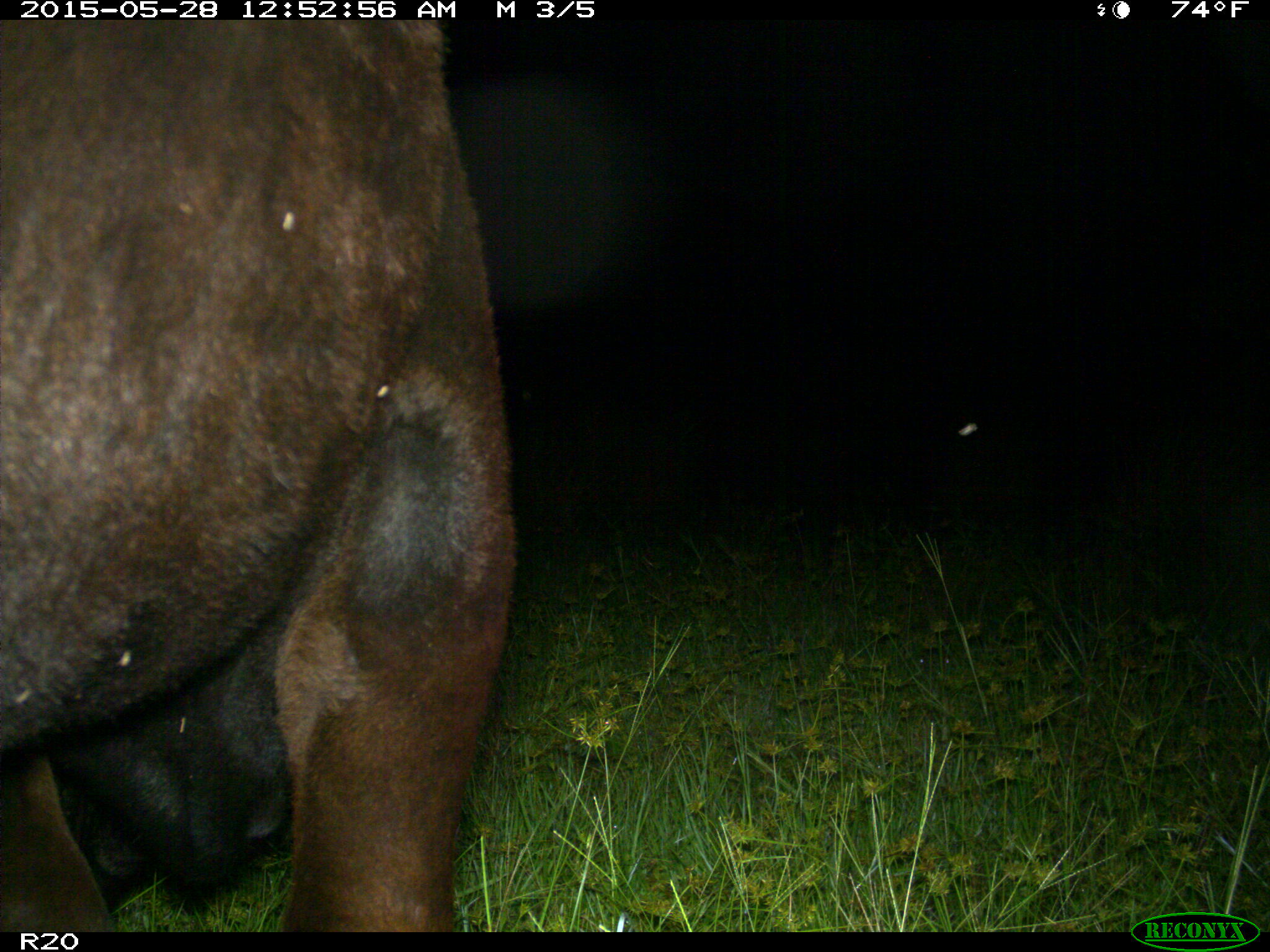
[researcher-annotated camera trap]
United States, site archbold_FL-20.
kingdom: Animalia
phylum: Chordata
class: Mammalia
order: Artiodactyla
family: Bovidae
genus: Bos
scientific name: Bos taurus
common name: domestic cow